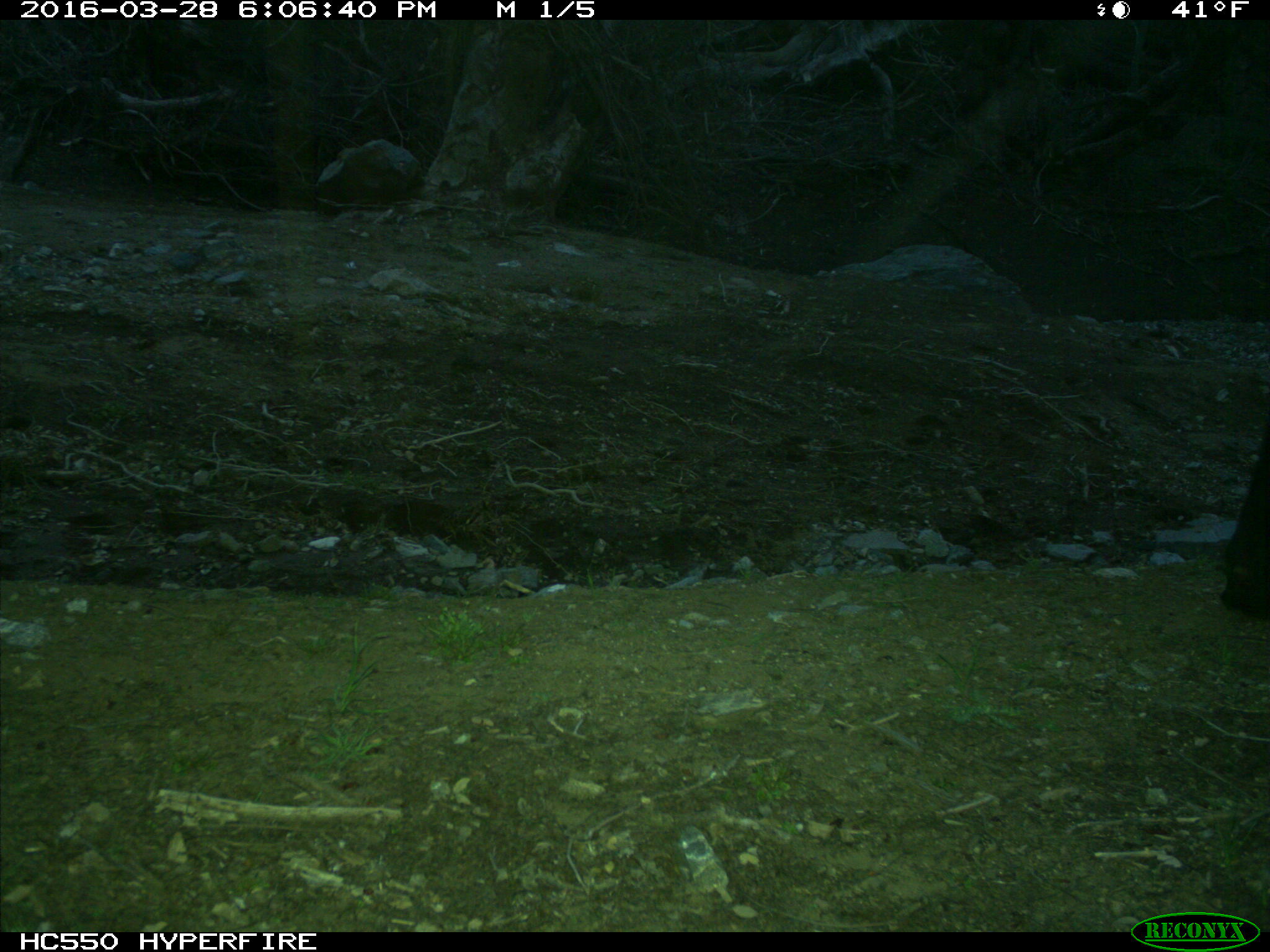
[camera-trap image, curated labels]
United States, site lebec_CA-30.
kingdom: Animalia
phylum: Chordata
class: Mammalia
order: Artiodactyla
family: Bovidae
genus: Bos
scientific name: Bos taurus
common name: domestic cow